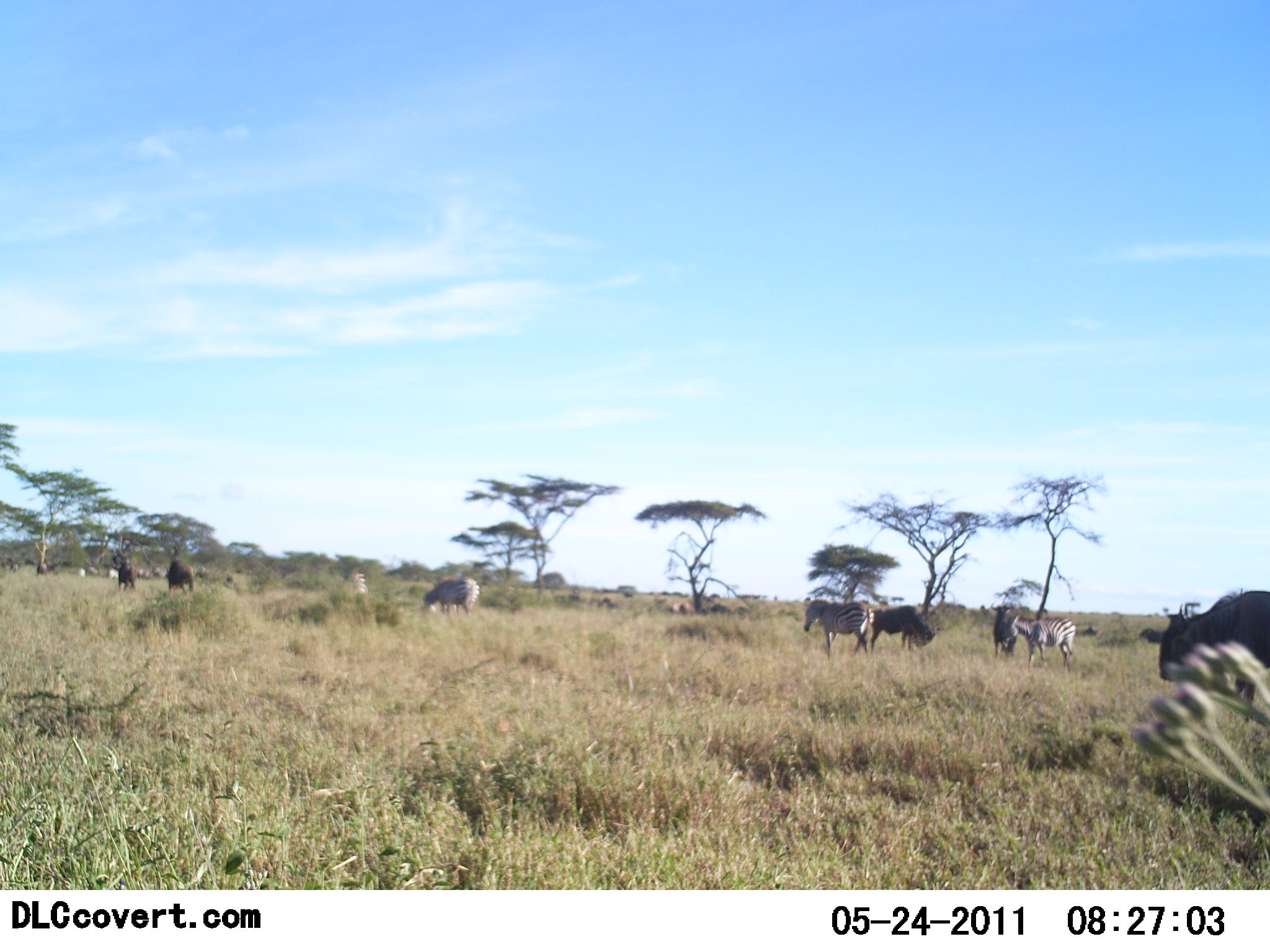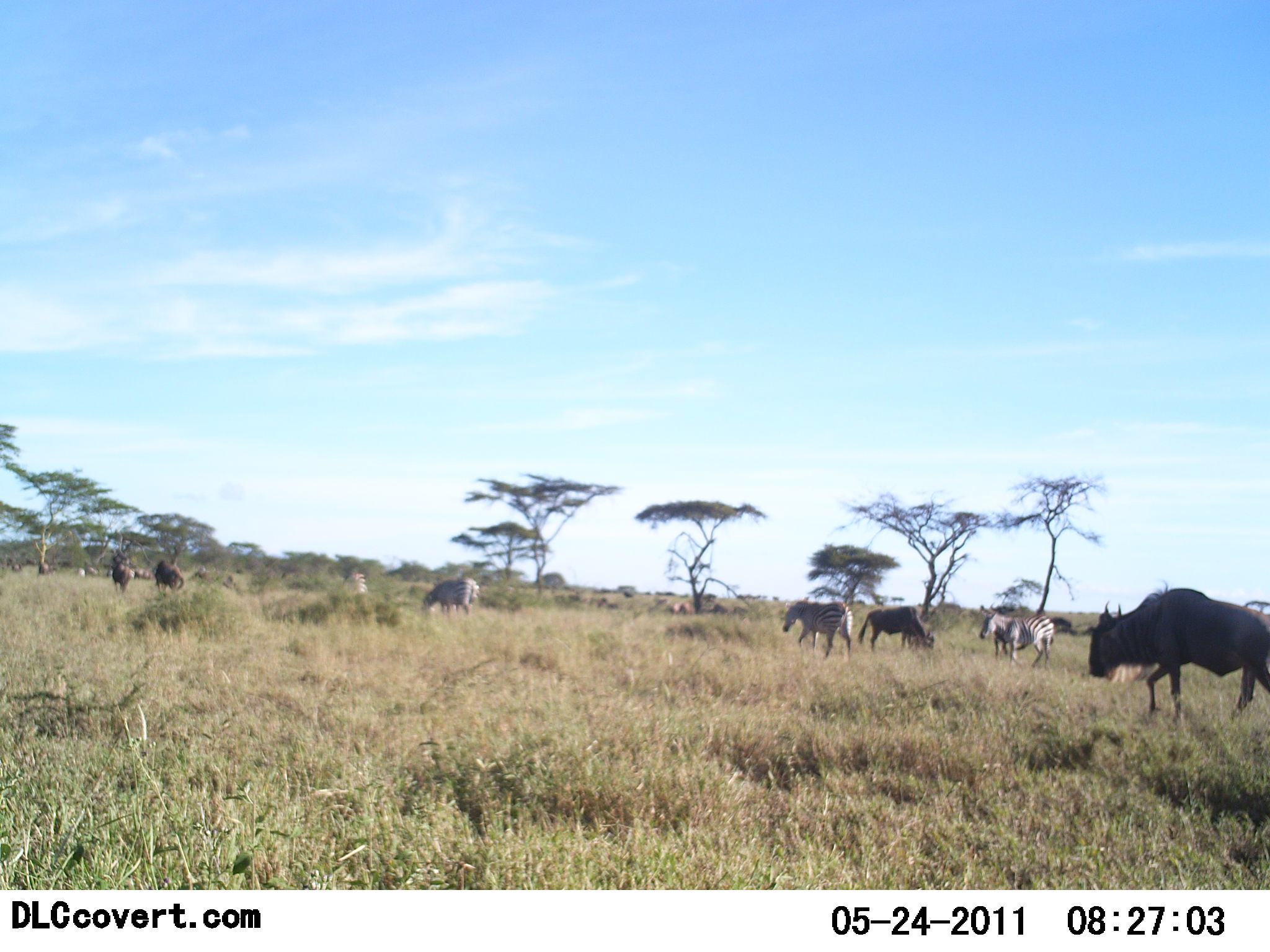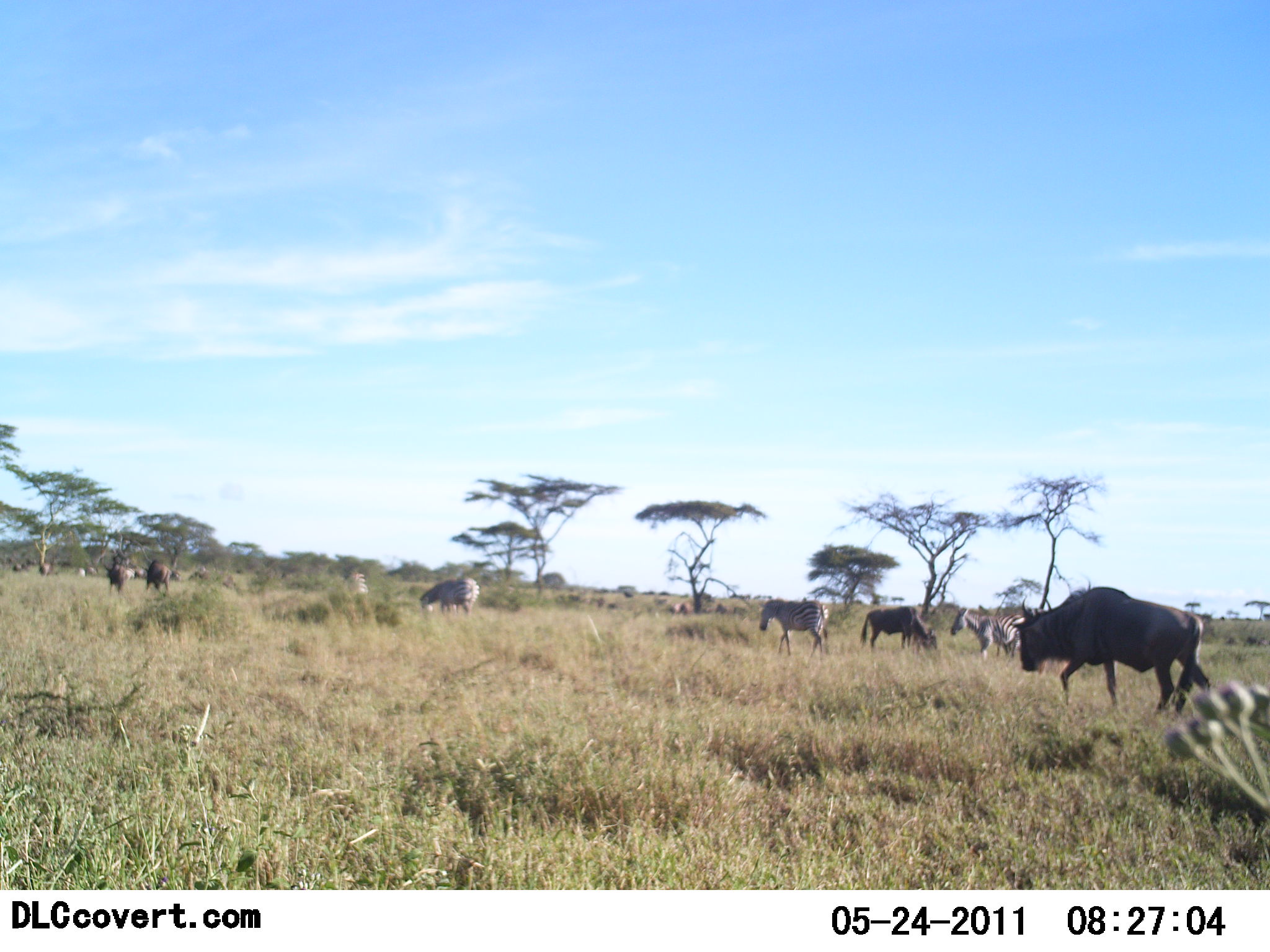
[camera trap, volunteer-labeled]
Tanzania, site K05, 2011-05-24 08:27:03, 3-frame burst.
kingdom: Animalia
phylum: Chordata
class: Mammalia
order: Artiodactyla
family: Bovidae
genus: Connochaetes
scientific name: Connochaetes taurinus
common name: blue wildebeest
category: wildebeest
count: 4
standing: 36%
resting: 9%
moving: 82%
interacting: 0%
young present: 0%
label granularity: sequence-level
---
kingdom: Animalia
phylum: Chordata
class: Mammalia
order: Perissodactyla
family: Equidae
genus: Equus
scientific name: Equus quagga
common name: plains zebra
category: zebra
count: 3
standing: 55%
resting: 9%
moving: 64%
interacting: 0%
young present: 0%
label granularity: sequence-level